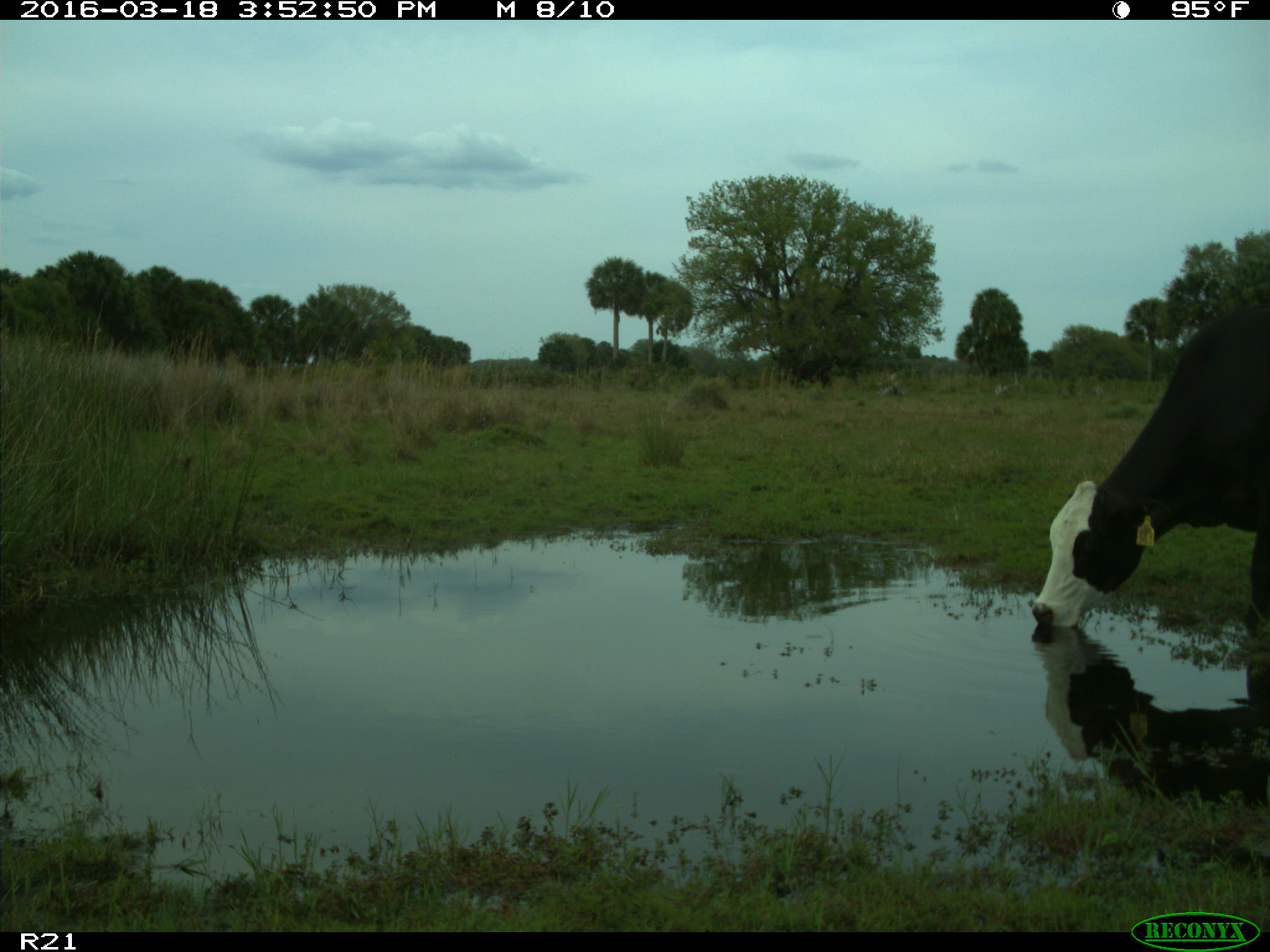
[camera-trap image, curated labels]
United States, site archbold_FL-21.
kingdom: Animalia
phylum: Chordata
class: Mammalia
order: Artiodactyla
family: Bovidae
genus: Bos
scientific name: Bos taurus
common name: domestic cow